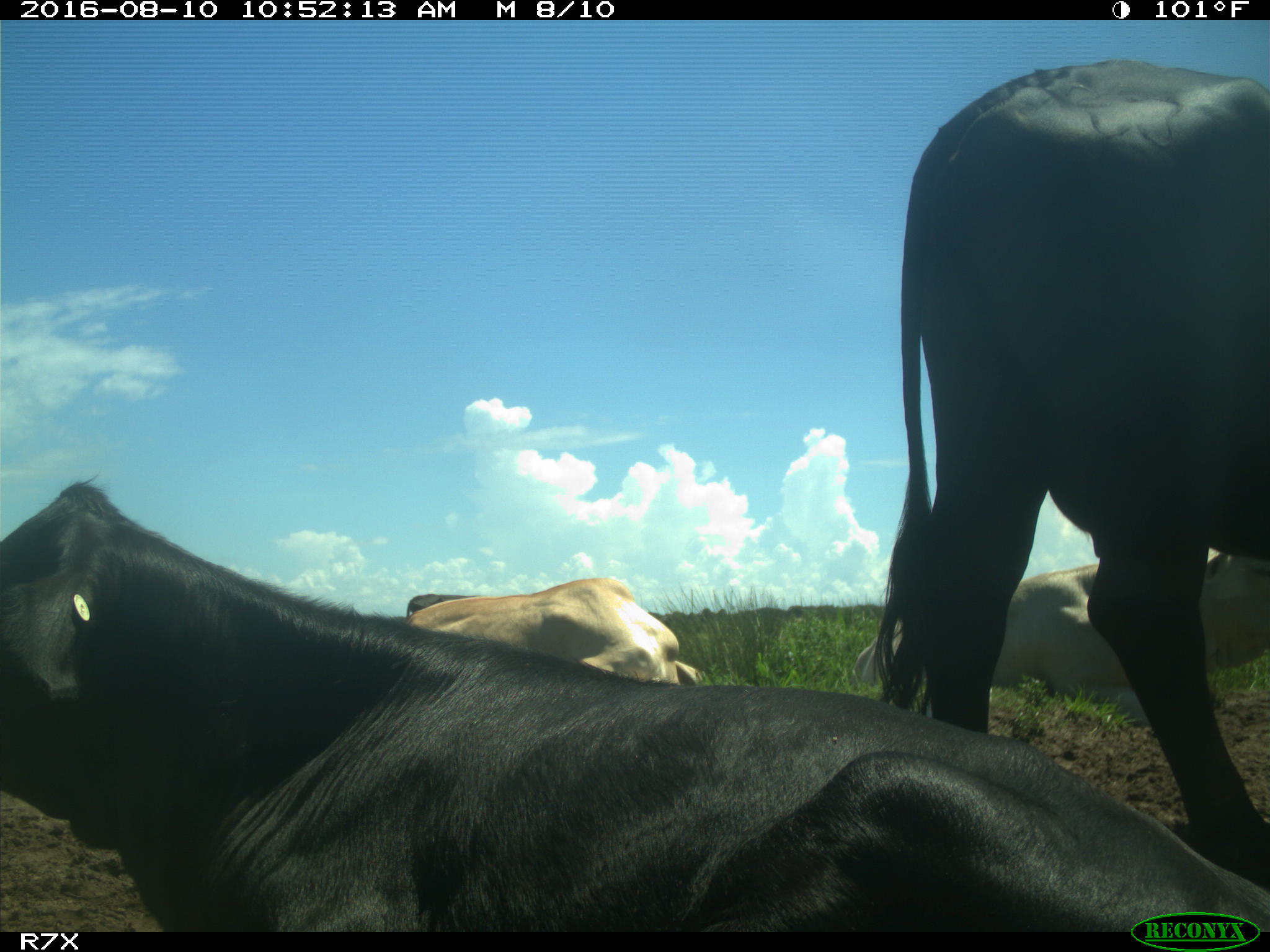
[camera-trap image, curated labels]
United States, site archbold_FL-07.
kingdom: Animalia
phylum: Chordata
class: Mammalia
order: Artiodactyla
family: Bovidae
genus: Bos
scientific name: Bos taurus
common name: domestic cow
Bos taurus (domestic cow).